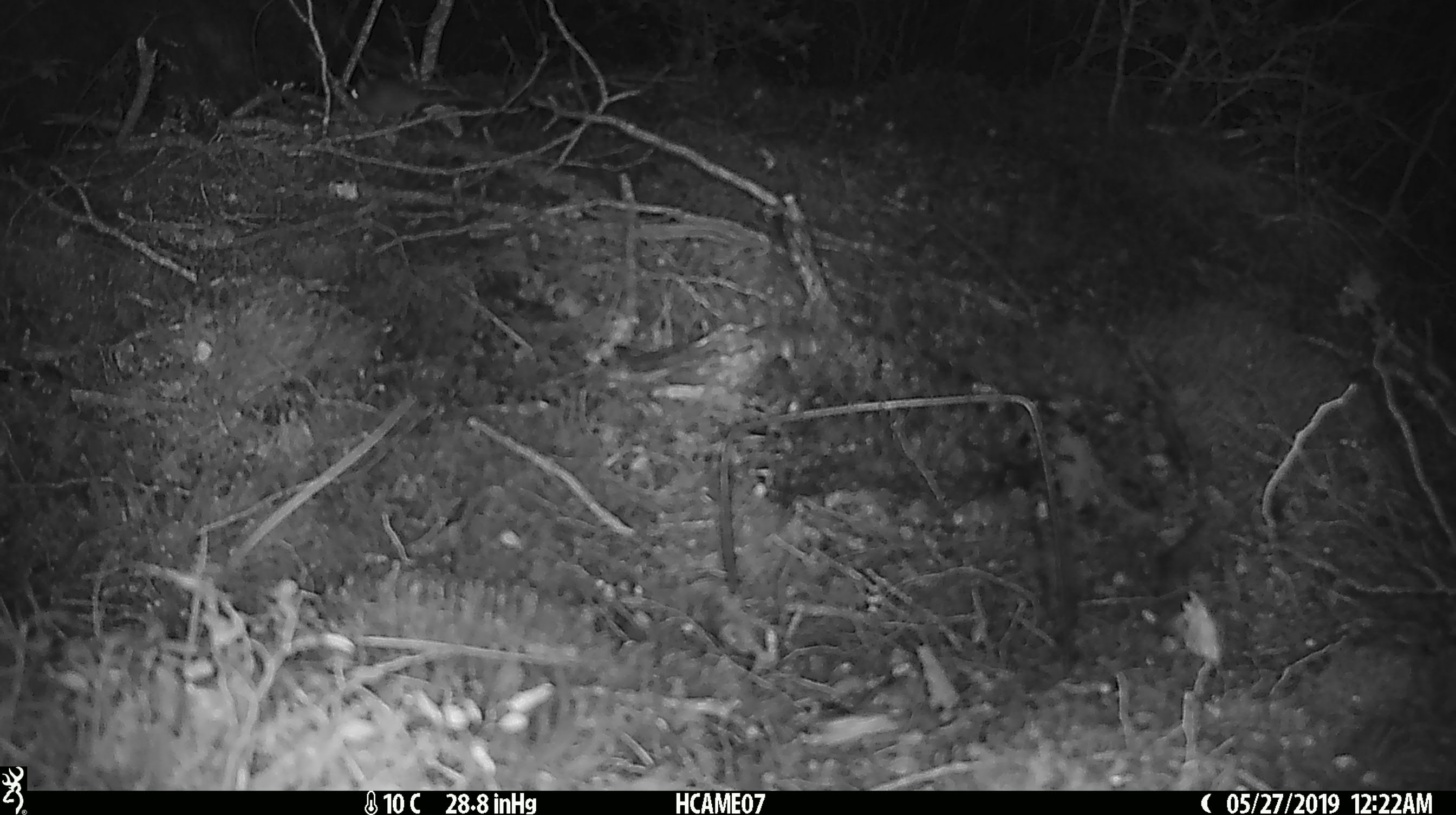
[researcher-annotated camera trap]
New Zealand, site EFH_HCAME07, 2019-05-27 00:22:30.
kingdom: Animalia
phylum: Chordata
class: Mammalia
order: Rodentia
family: Muridae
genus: Rattus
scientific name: Rattus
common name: rat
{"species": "rat (Rattus)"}